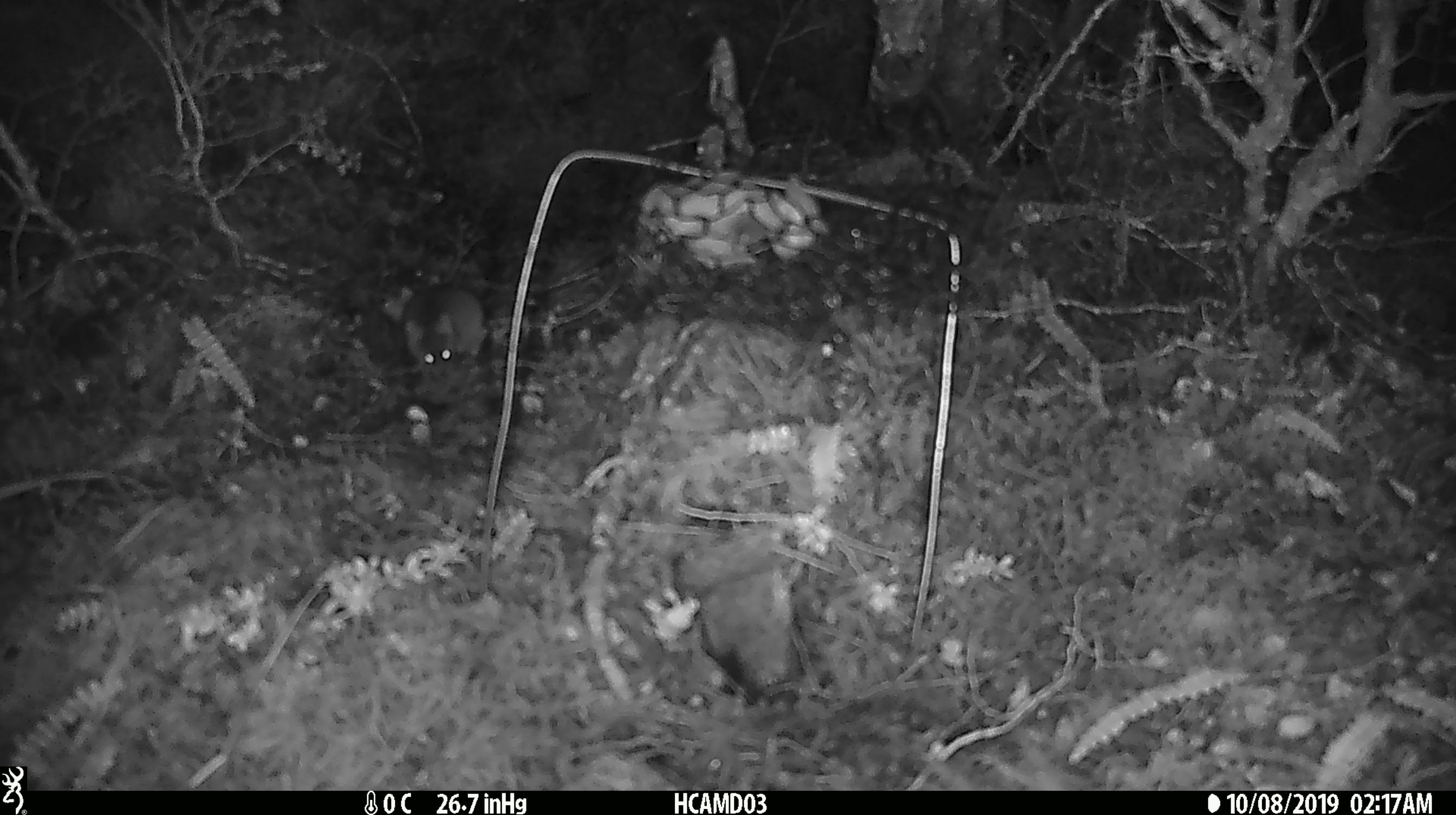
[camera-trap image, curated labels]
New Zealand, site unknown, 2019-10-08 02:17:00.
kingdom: Animalia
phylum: Chordata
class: Mammalia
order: Rodentia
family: Muridae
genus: Mus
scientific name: Mus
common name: mouse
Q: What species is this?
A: Mouse (Mus).